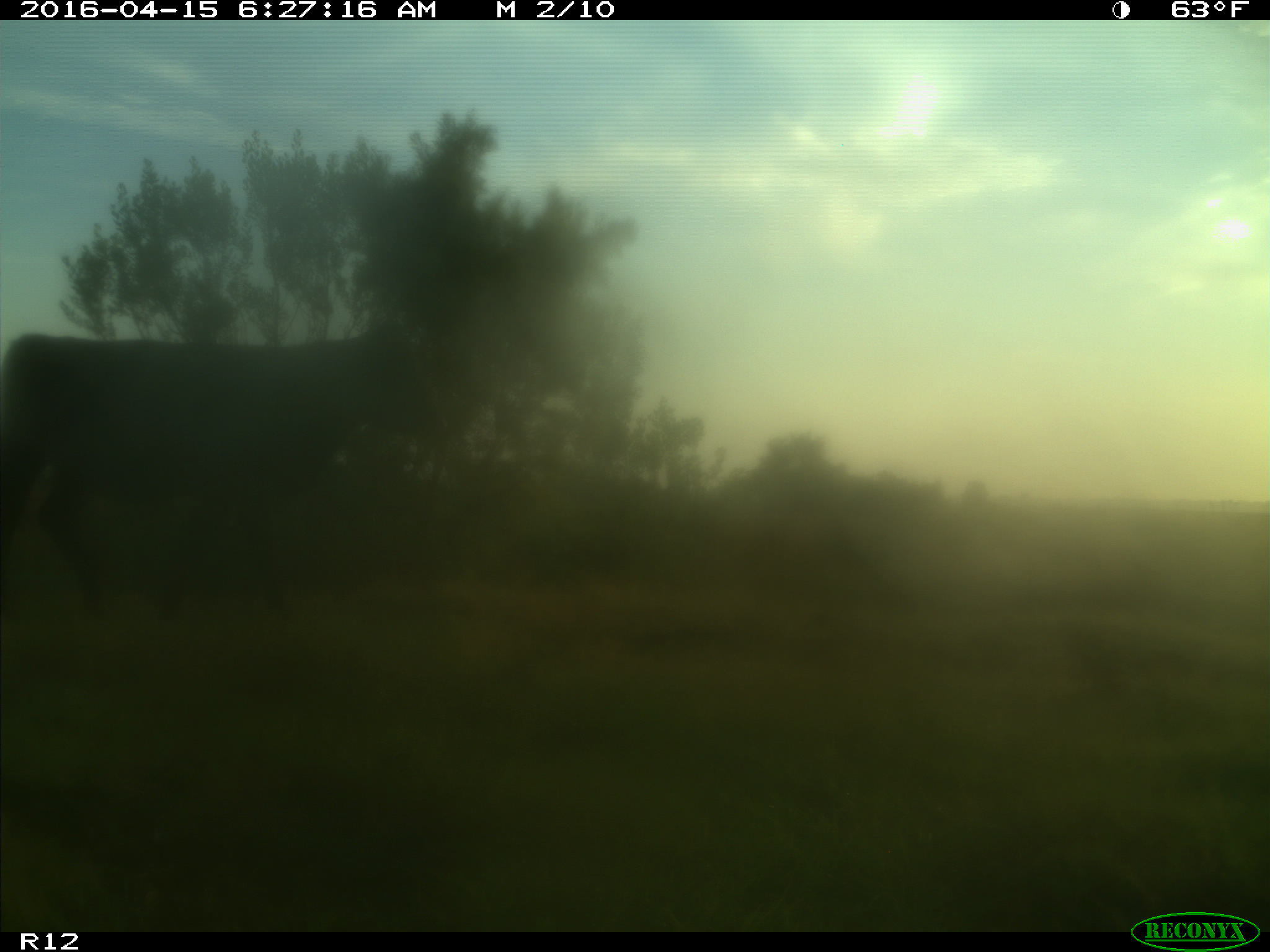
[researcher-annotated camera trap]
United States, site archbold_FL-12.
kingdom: Animalia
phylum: Chordata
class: Mammalia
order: Artiodactyla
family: Bovidae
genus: Bos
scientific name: Bos taurus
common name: domestic cow